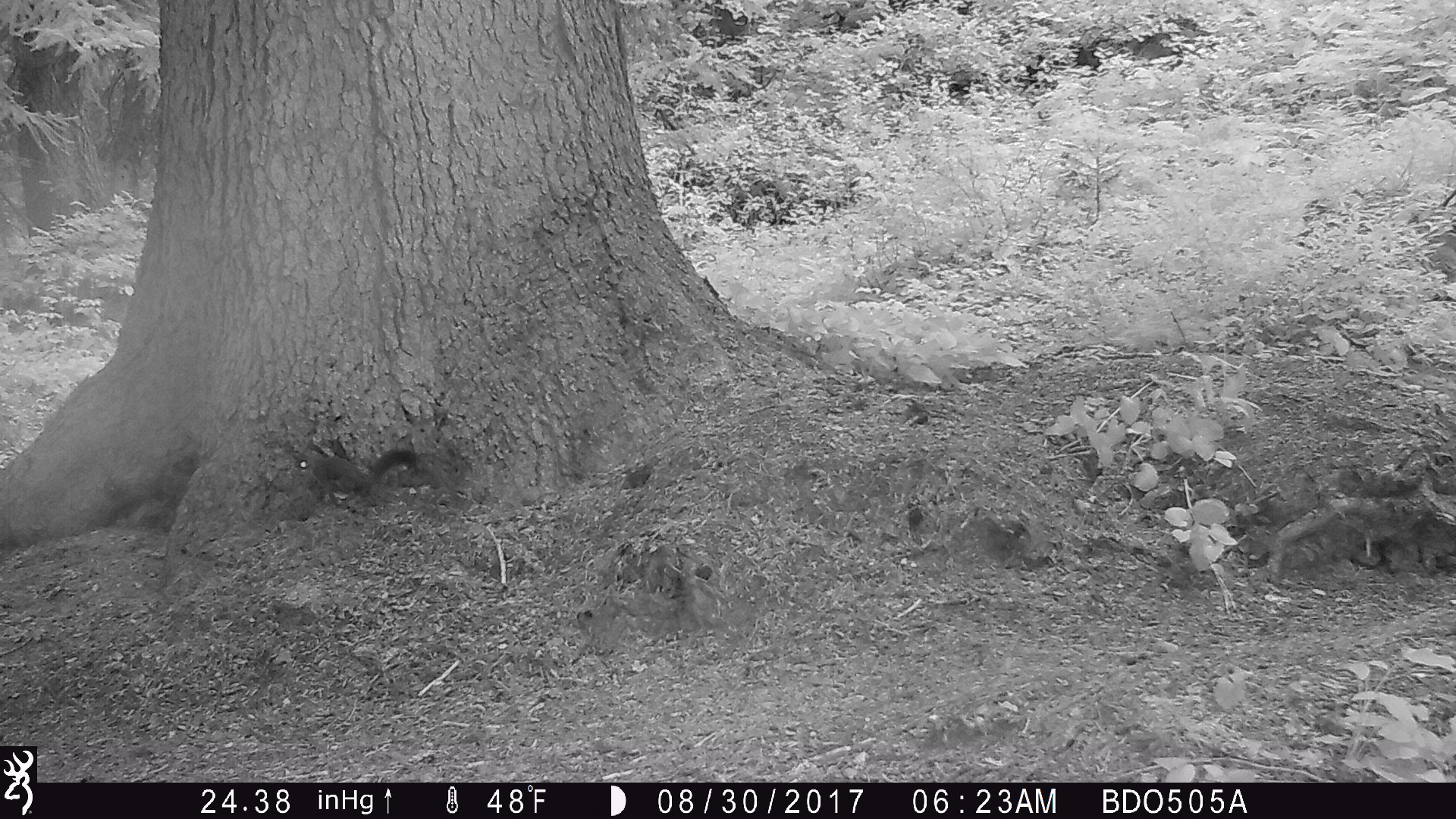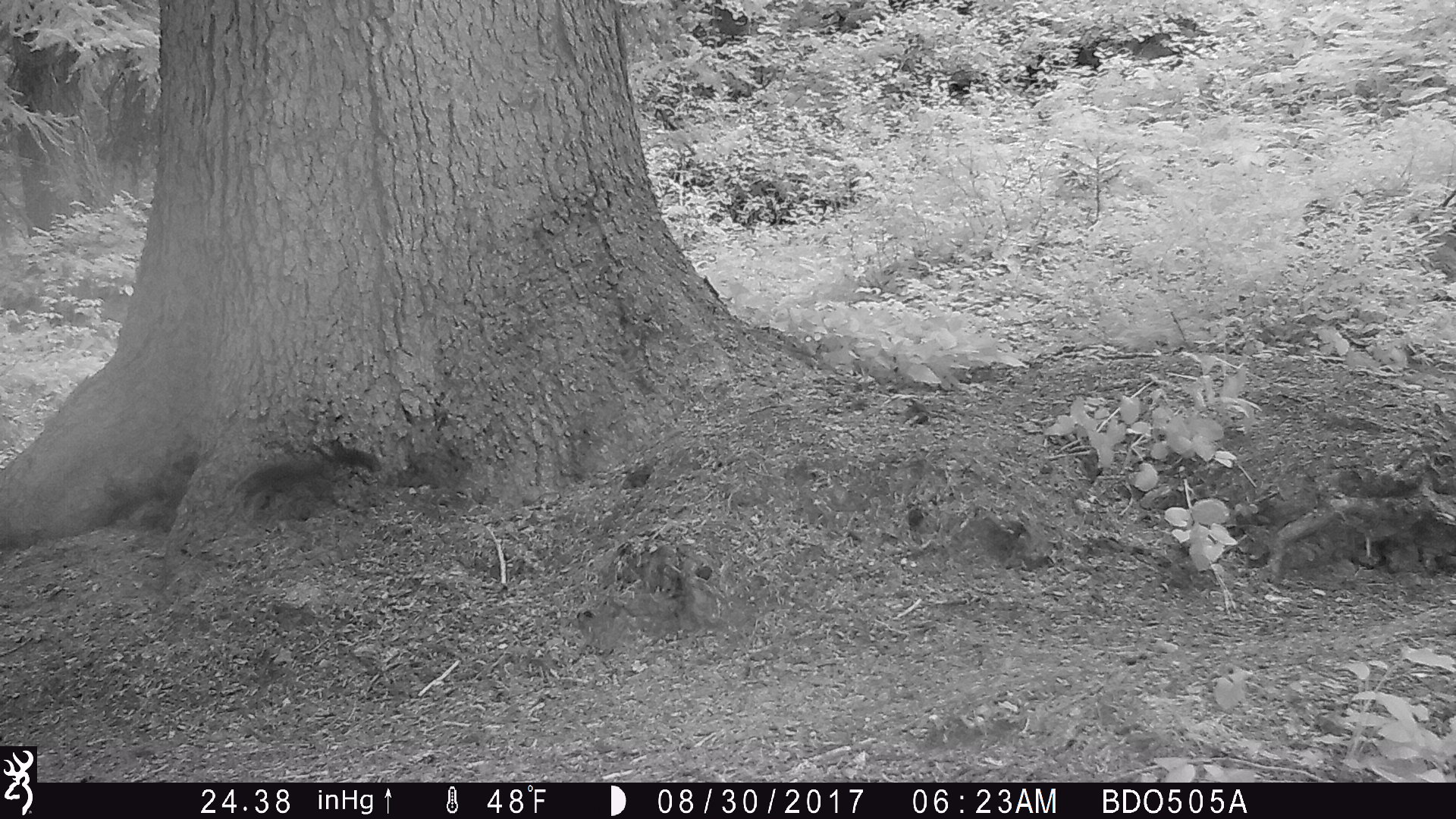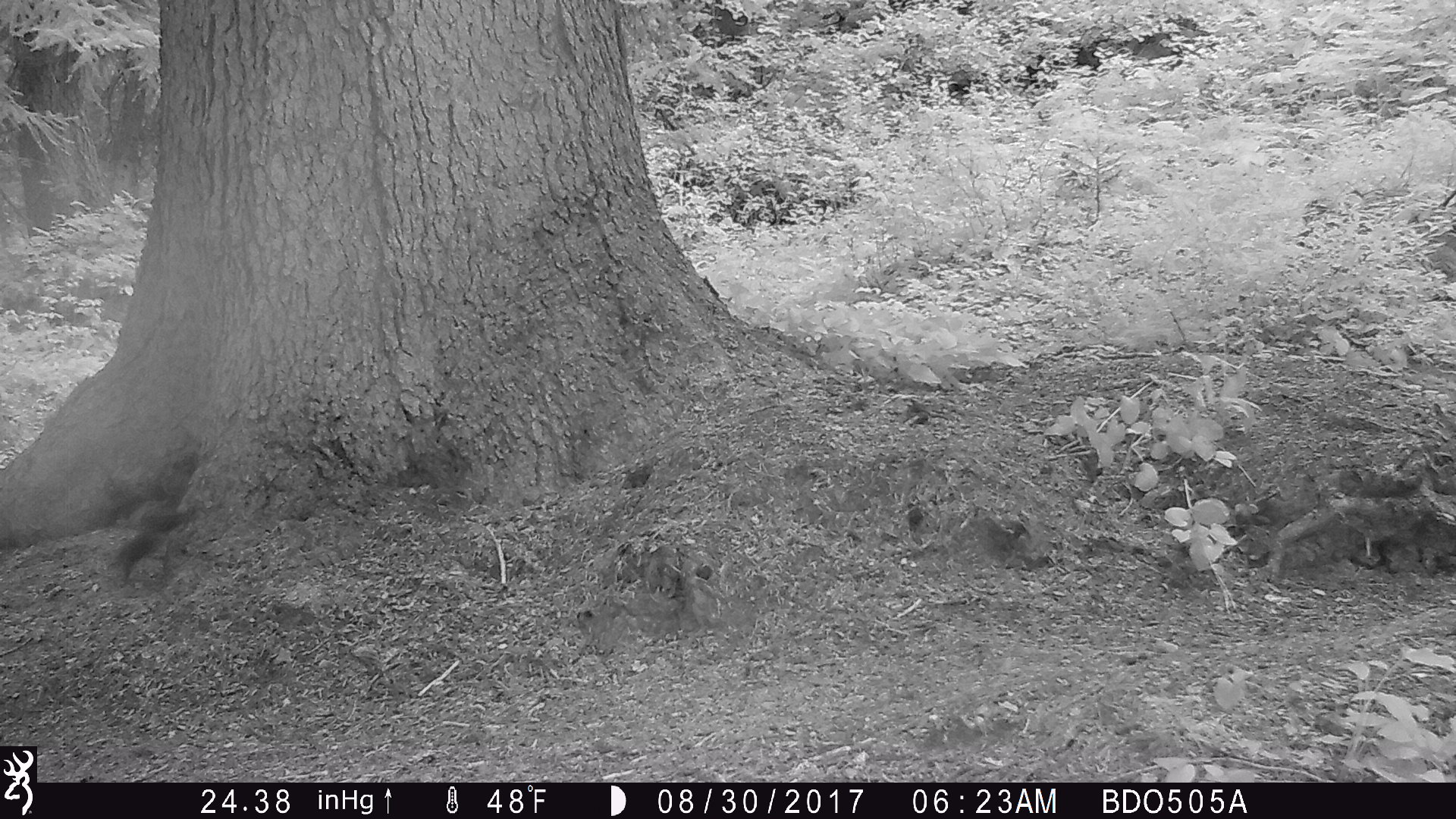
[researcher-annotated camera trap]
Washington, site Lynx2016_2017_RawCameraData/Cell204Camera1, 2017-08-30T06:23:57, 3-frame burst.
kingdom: Animalia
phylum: Chordata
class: Mammalia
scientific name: Mammalia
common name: small mammal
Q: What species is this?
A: Small mammal (Mammalia).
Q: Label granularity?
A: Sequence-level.